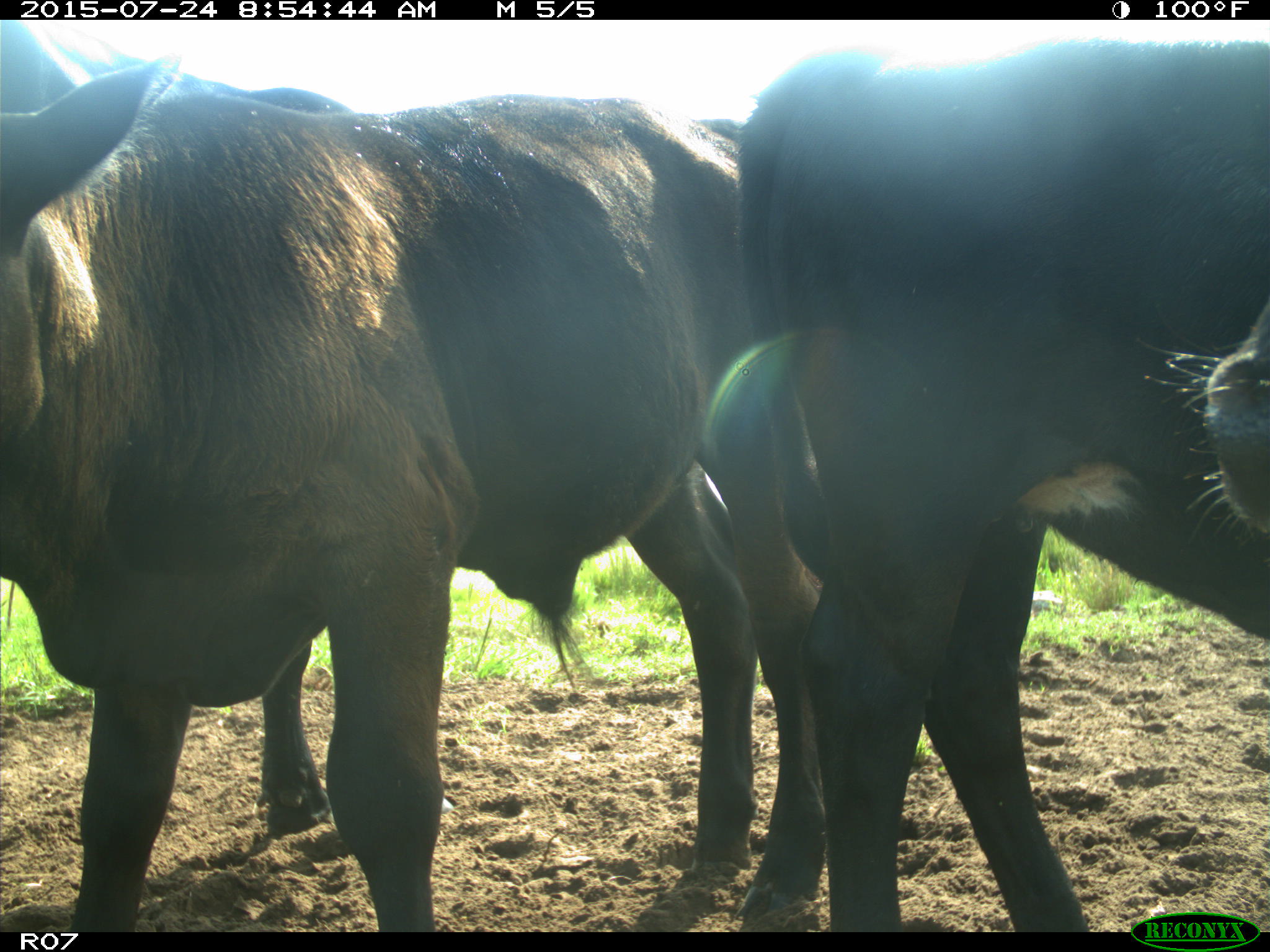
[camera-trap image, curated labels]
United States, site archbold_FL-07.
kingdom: Animalia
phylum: Chordata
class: Mammalia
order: Artiodactyla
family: Bovidae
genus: Bos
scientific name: Bos taurus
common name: domestic cow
Bos taurus (domestic cow).